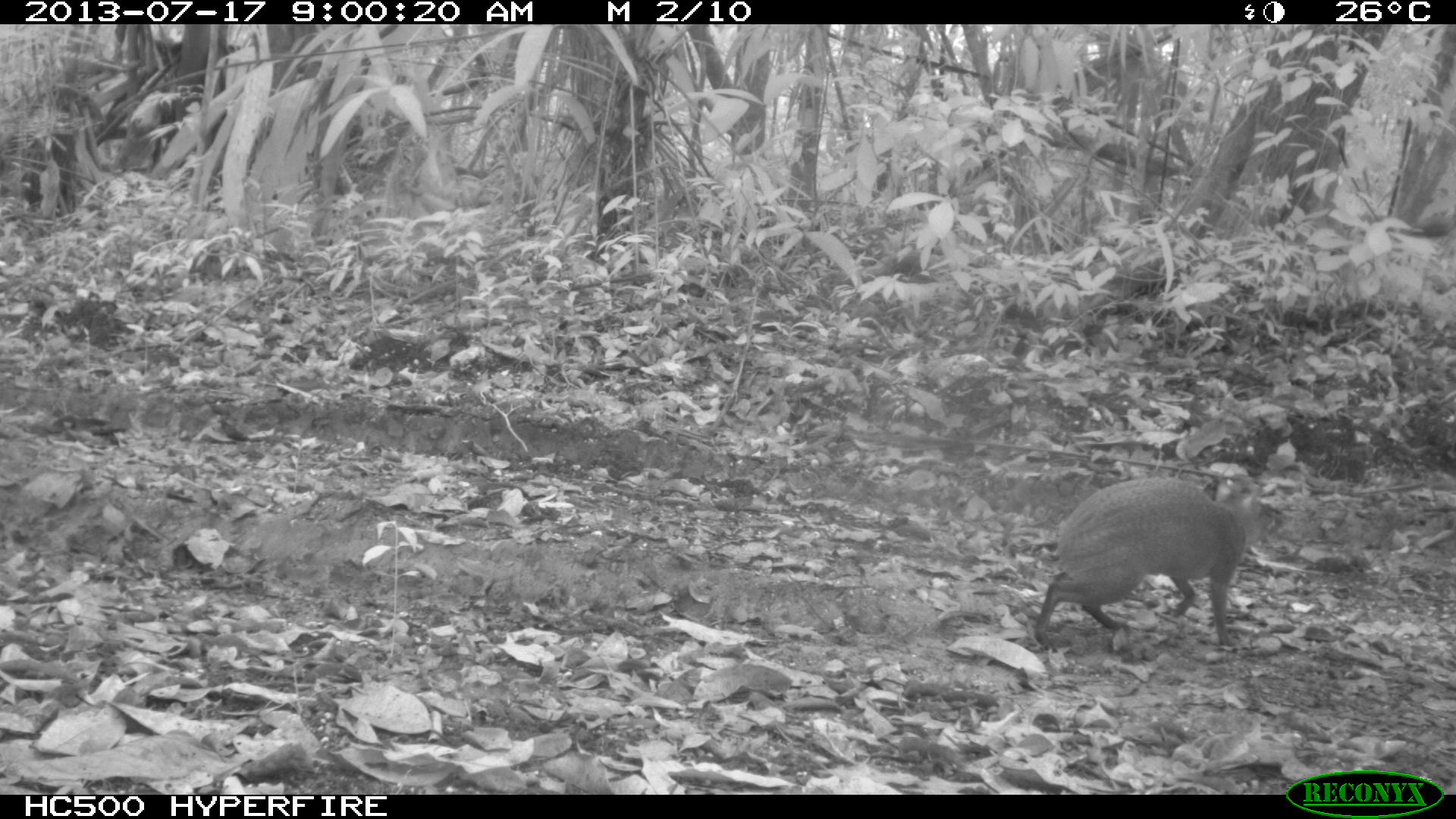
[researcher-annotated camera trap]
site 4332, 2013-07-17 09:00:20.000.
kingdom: Animalia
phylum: Chordata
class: Mammalia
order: Rodentia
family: Dasyproctidae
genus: Dasyprocta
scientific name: Dasyprocta punctata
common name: central american agouti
Dasyprocta punctata (central american agouti), count 1.